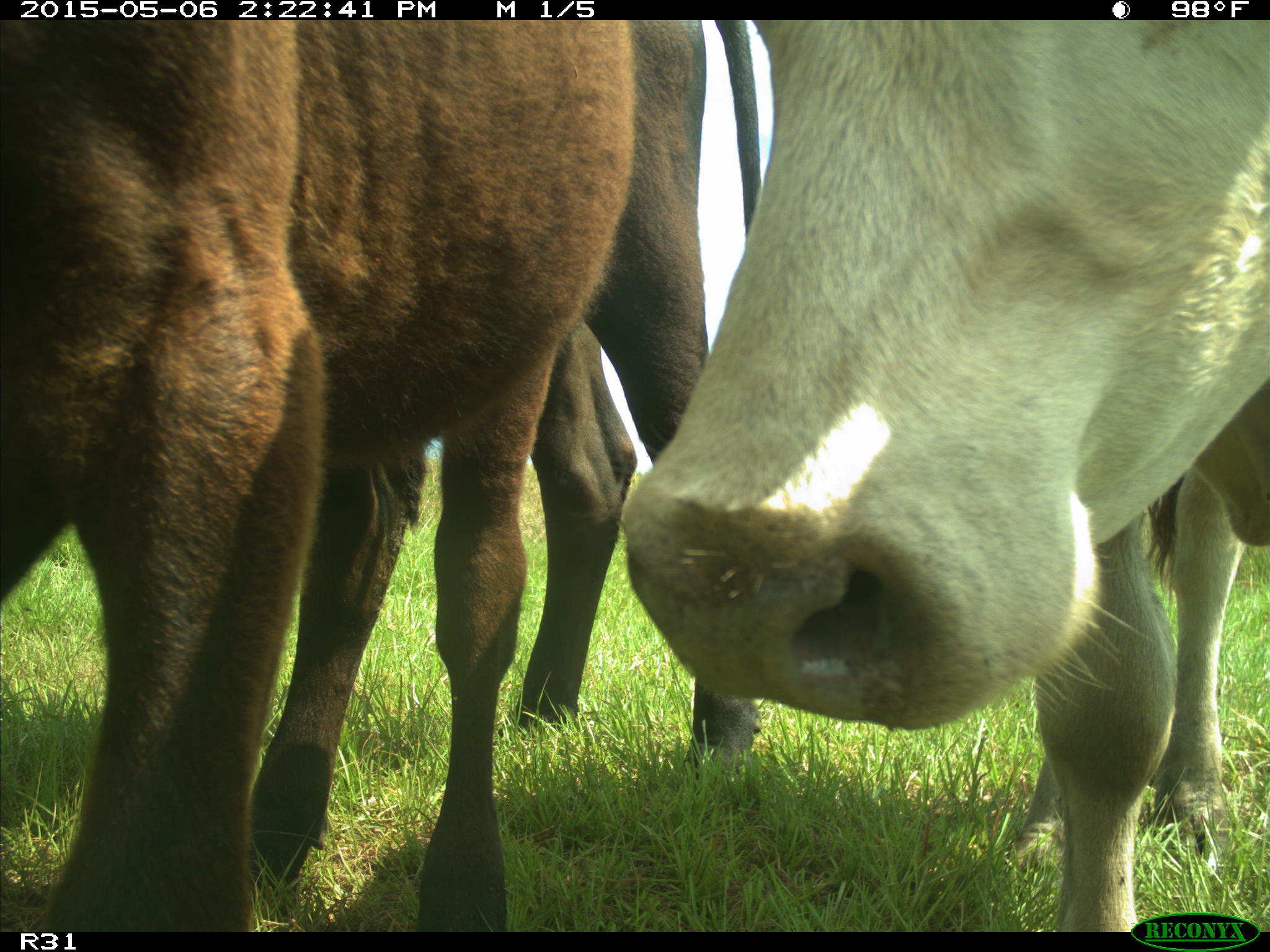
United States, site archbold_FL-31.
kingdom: Animalia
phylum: Chordata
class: Mammalia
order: Artiodactyla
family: Bovidae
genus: Bos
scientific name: Bos taurus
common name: domestic cow